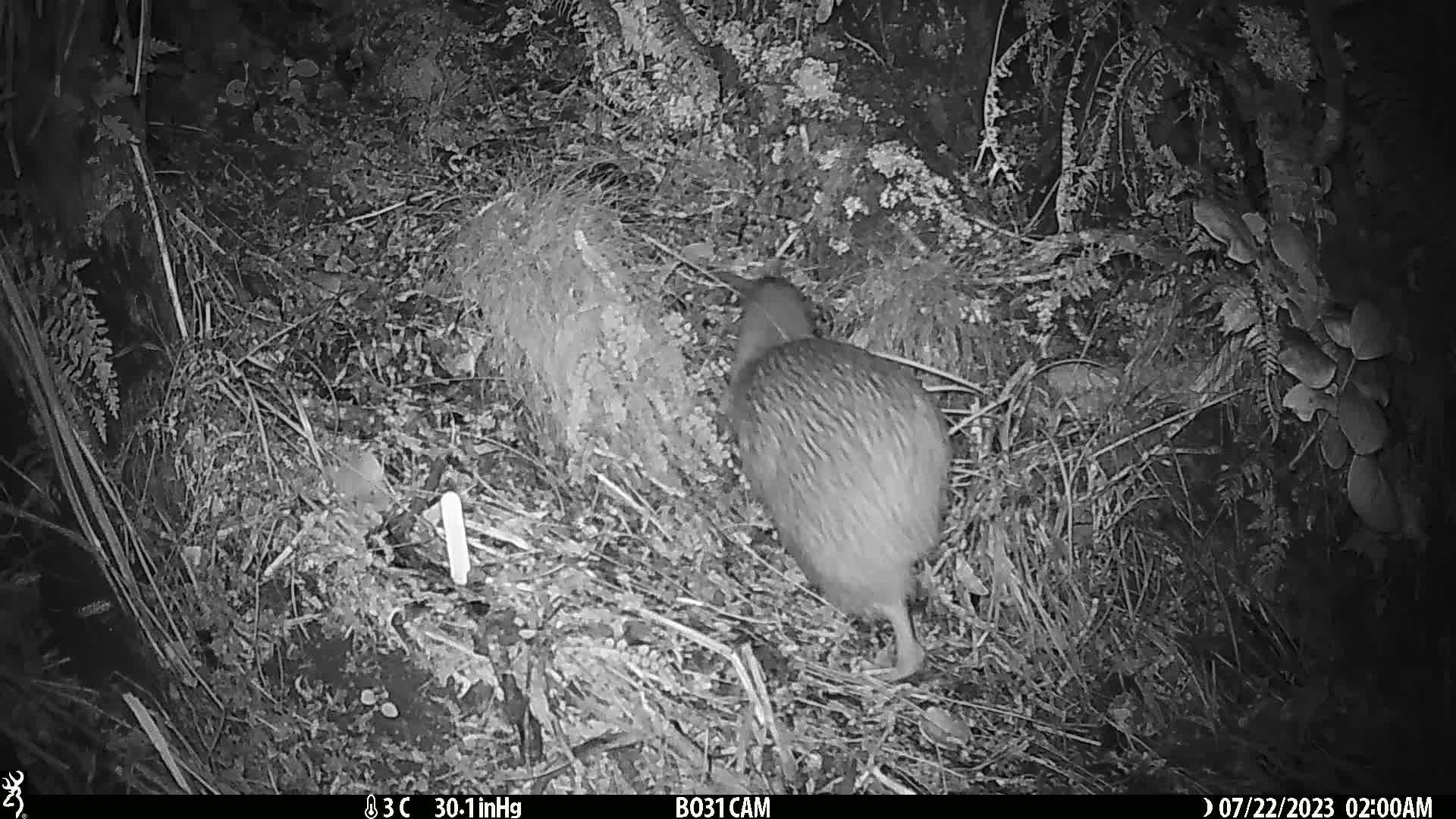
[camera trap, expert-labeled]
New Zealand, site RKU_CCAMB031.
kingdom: Animalia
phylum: Chordata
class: Aves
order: Apterygiformes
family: Apterygidae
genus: Apteryx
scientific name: Apteryx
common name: kiwi